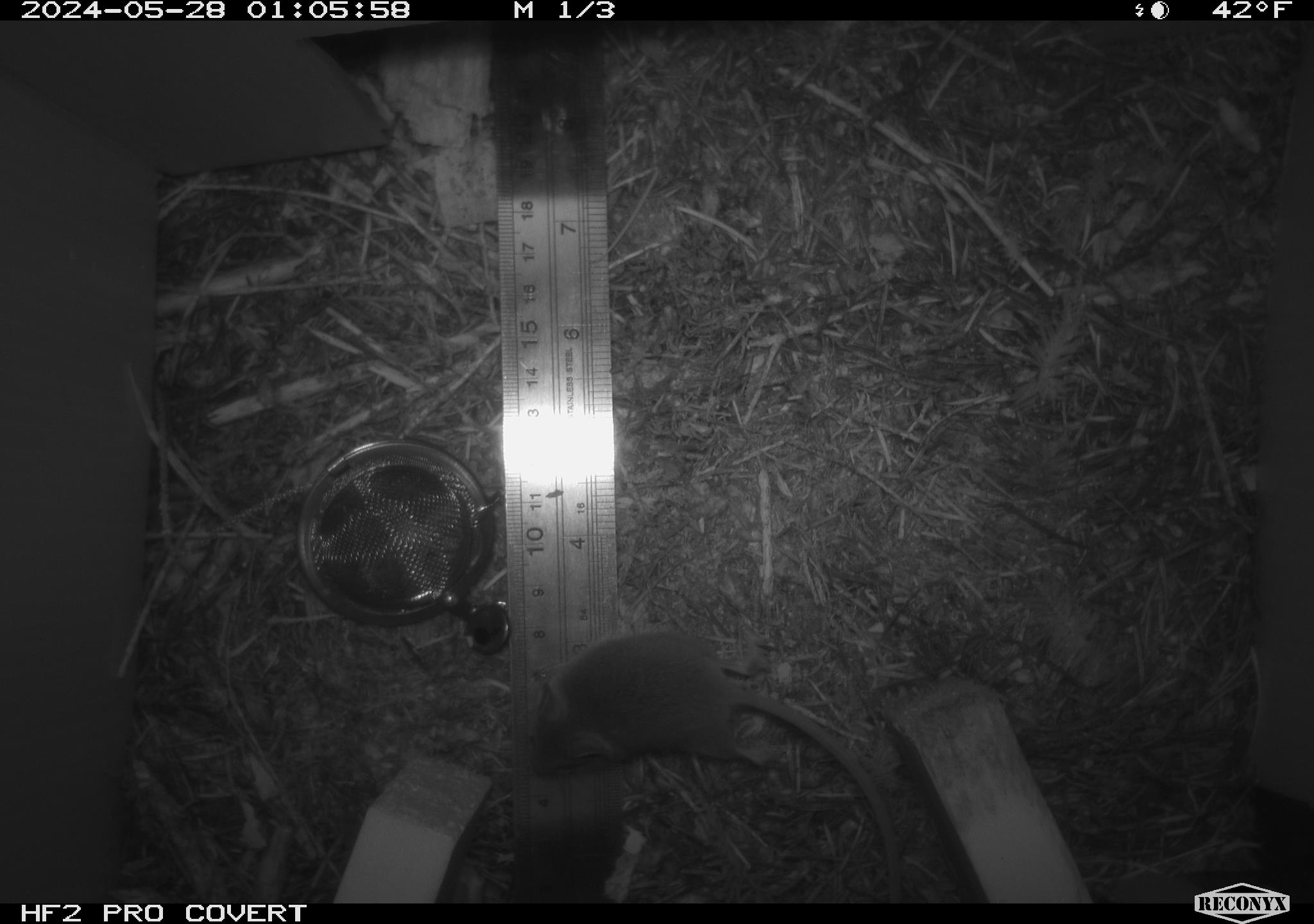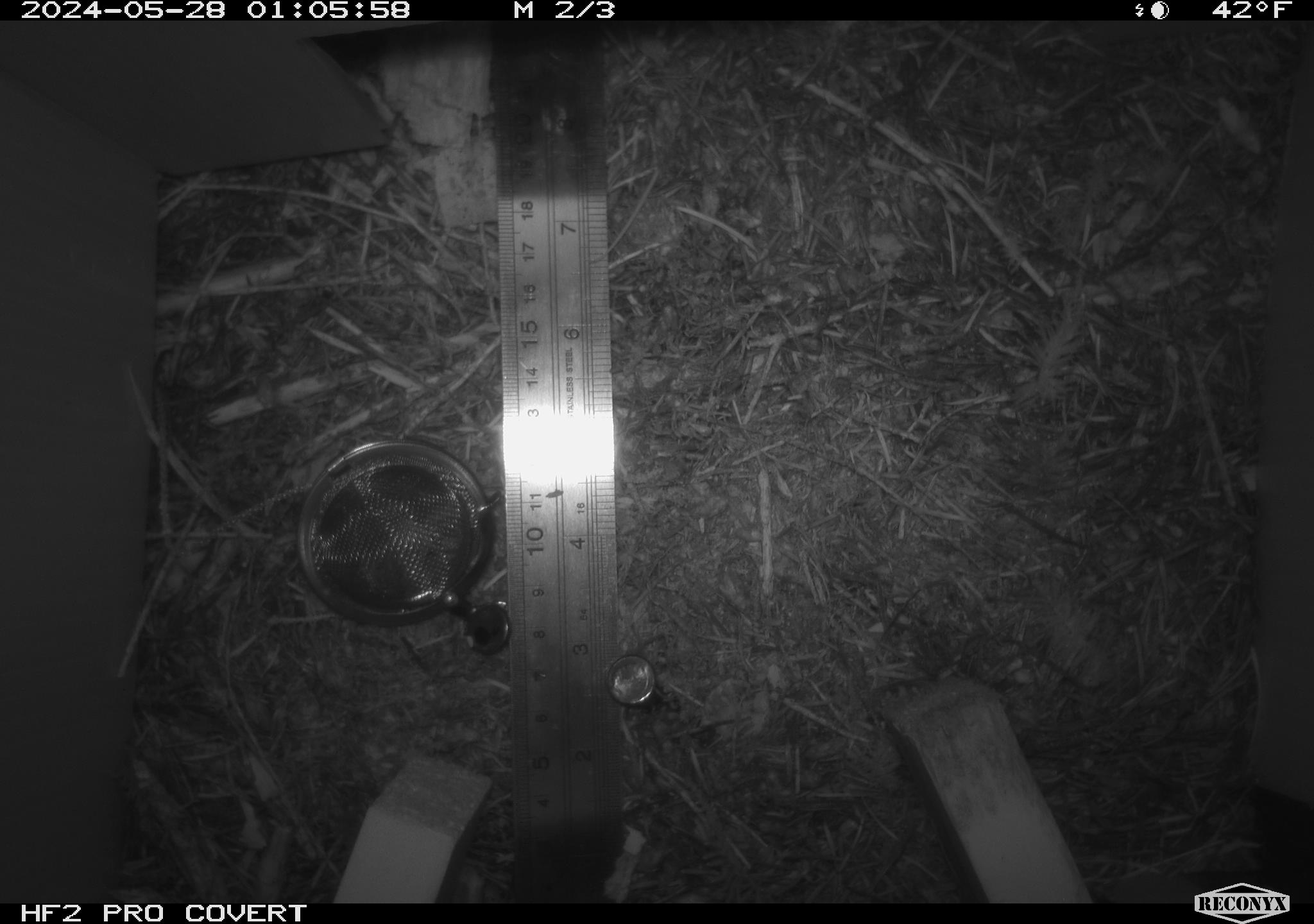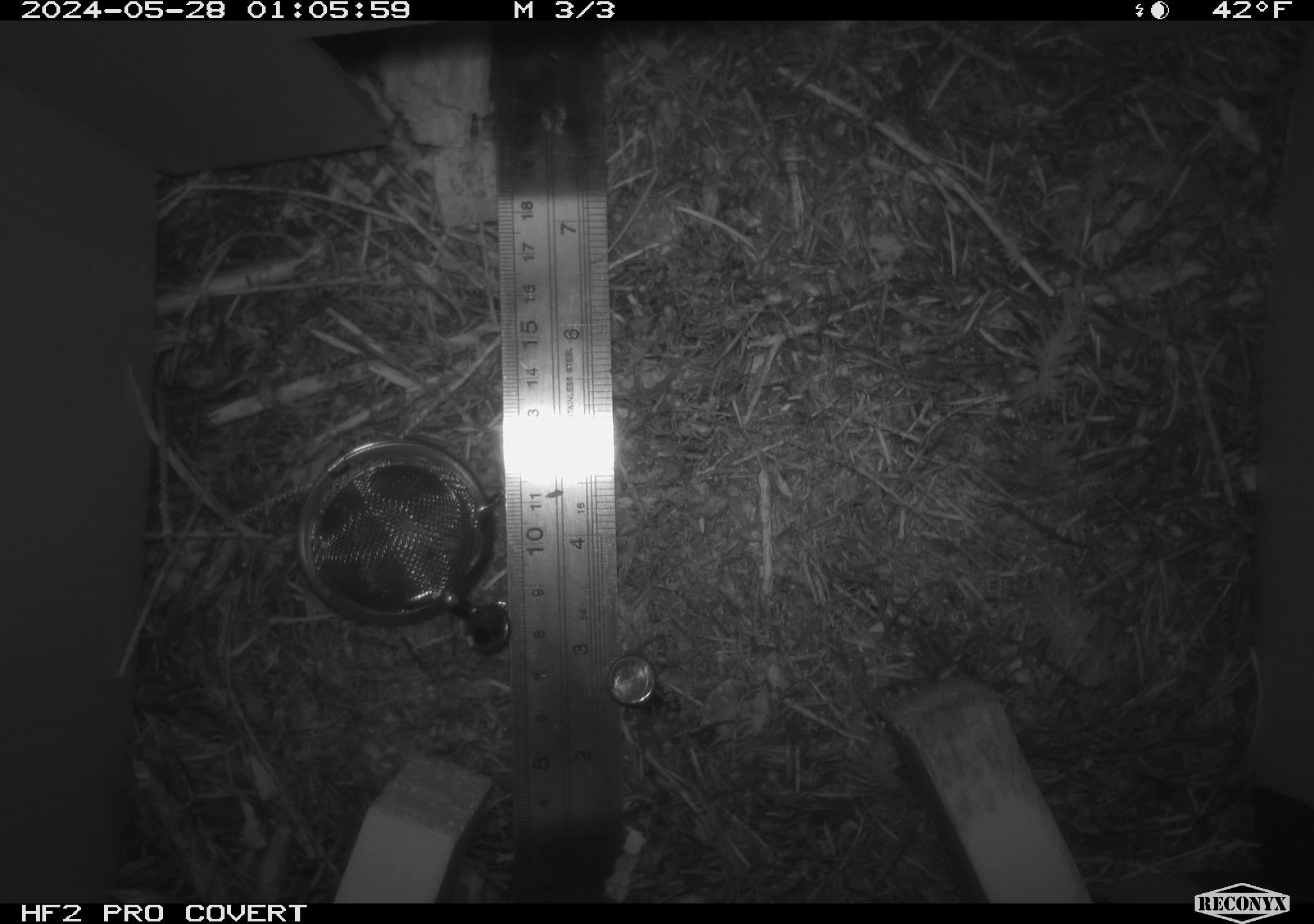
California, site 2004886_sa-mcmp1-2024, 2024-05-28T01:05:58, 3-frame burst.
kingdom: Animalia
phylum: Chordata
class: Mammalia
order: Rodentia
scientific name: Rodentia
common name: mouse species